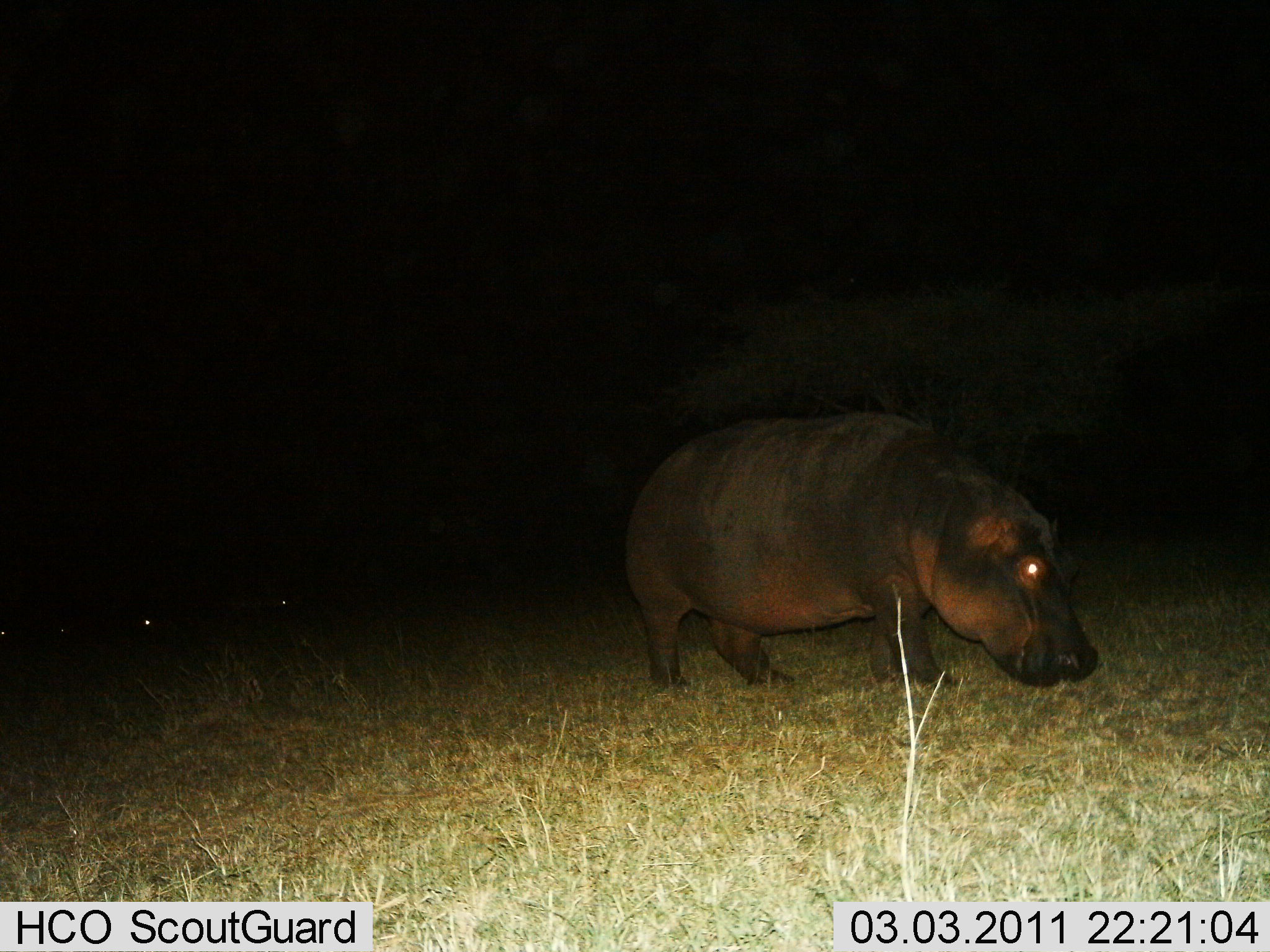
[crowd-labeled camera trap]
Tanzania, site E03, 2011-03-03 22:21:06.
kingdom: Animalia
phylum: Chordata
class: Mammalia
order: Artiodactyla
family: Hippopotamidae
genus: Hippopotamus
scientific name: Hippopotamus amphibius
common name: hippopotamus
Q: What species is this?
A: Hippopotamus (Hippopotamus amphibius).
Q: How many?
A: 1.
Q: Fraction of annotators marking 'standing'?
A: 31%.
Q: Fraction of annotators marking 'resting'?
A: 0%.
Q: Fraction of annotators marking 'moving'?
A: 38%.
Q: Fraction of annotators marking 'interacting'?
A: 0%.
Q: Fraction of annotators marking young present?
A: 0%.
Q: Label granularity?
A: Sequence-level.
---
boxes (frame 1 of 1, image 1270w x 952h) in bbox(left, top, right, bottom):
animal: bbox(625, 408, 1103, 700)